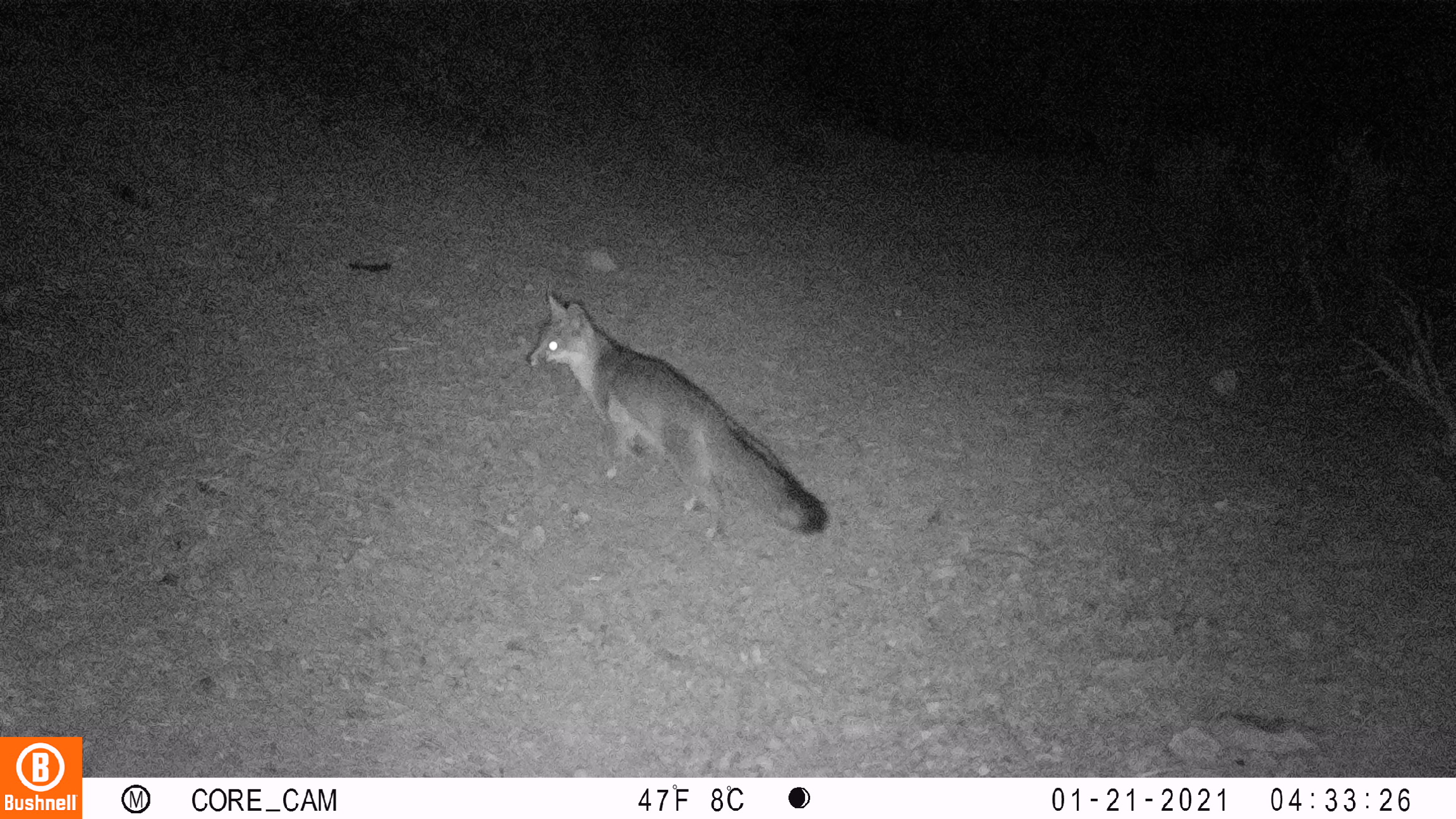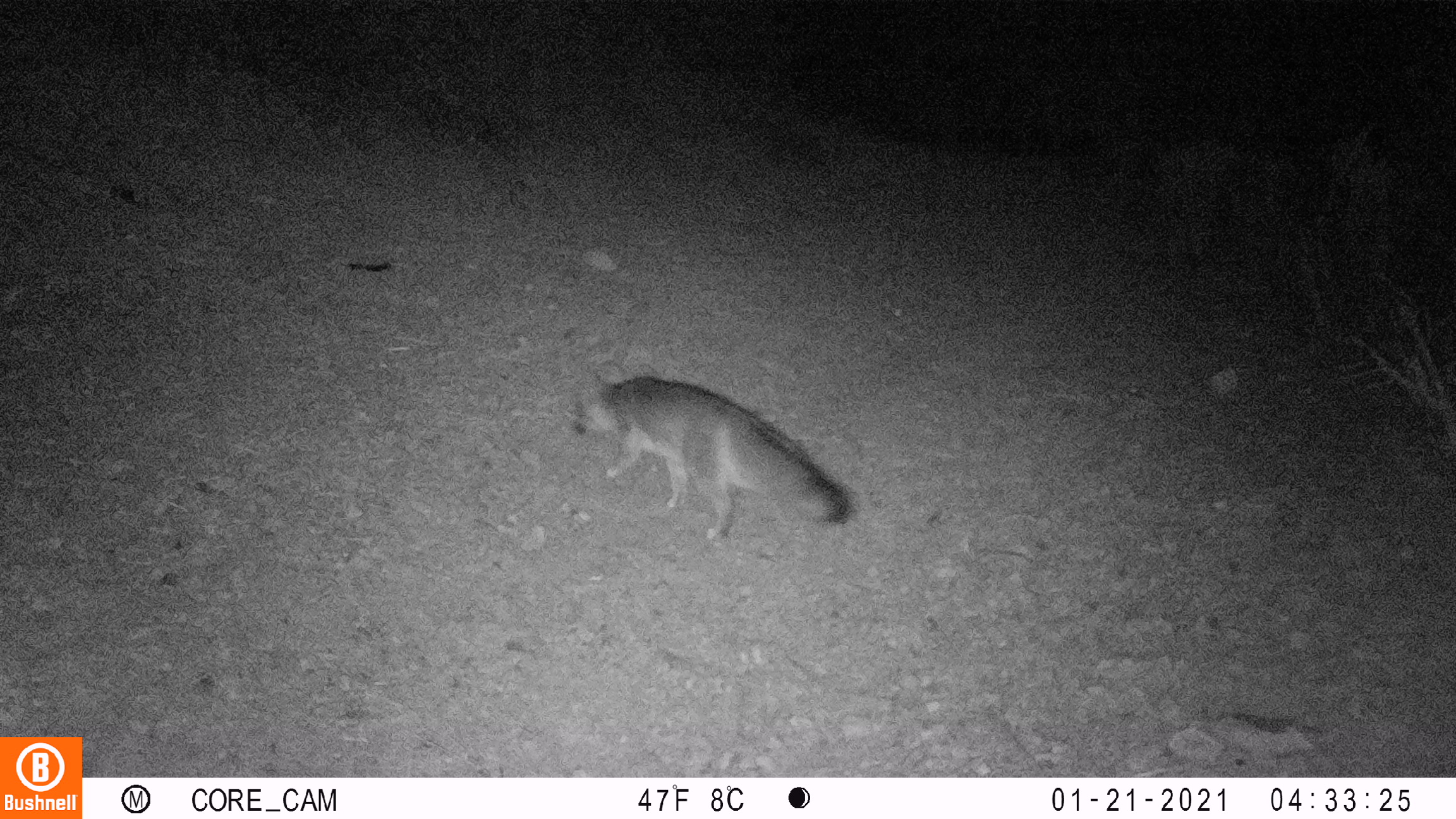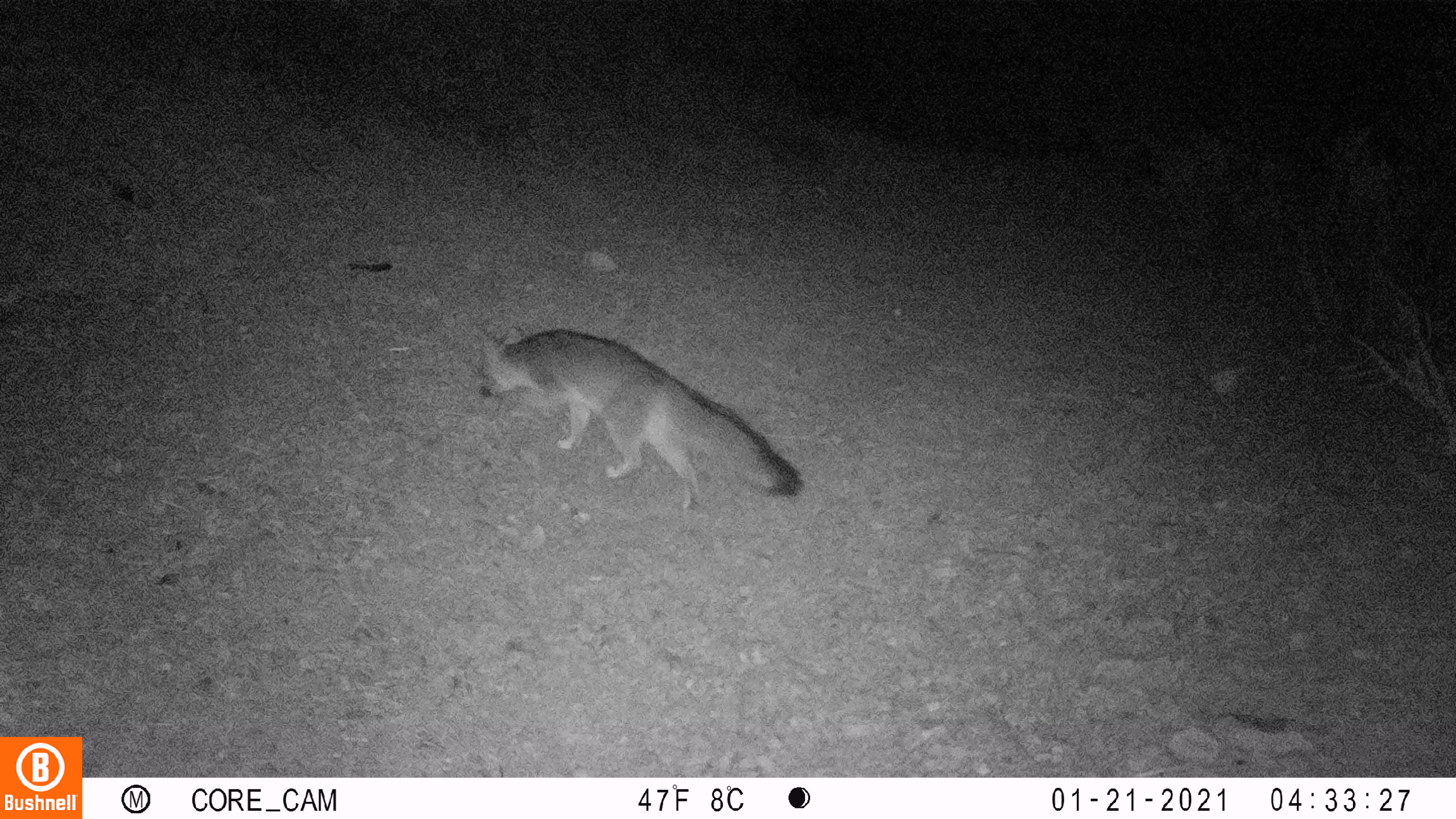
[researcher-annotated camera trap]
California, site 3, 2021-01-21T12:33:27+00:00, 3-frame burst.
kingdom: Animalia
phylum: Chordata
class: Mammalia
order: Carnivora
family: Canidae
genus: Urocyon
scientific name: Urocyon cinereoargenteus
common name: gray fox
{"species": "gray fox (Urocyon cinereoargenteus)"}